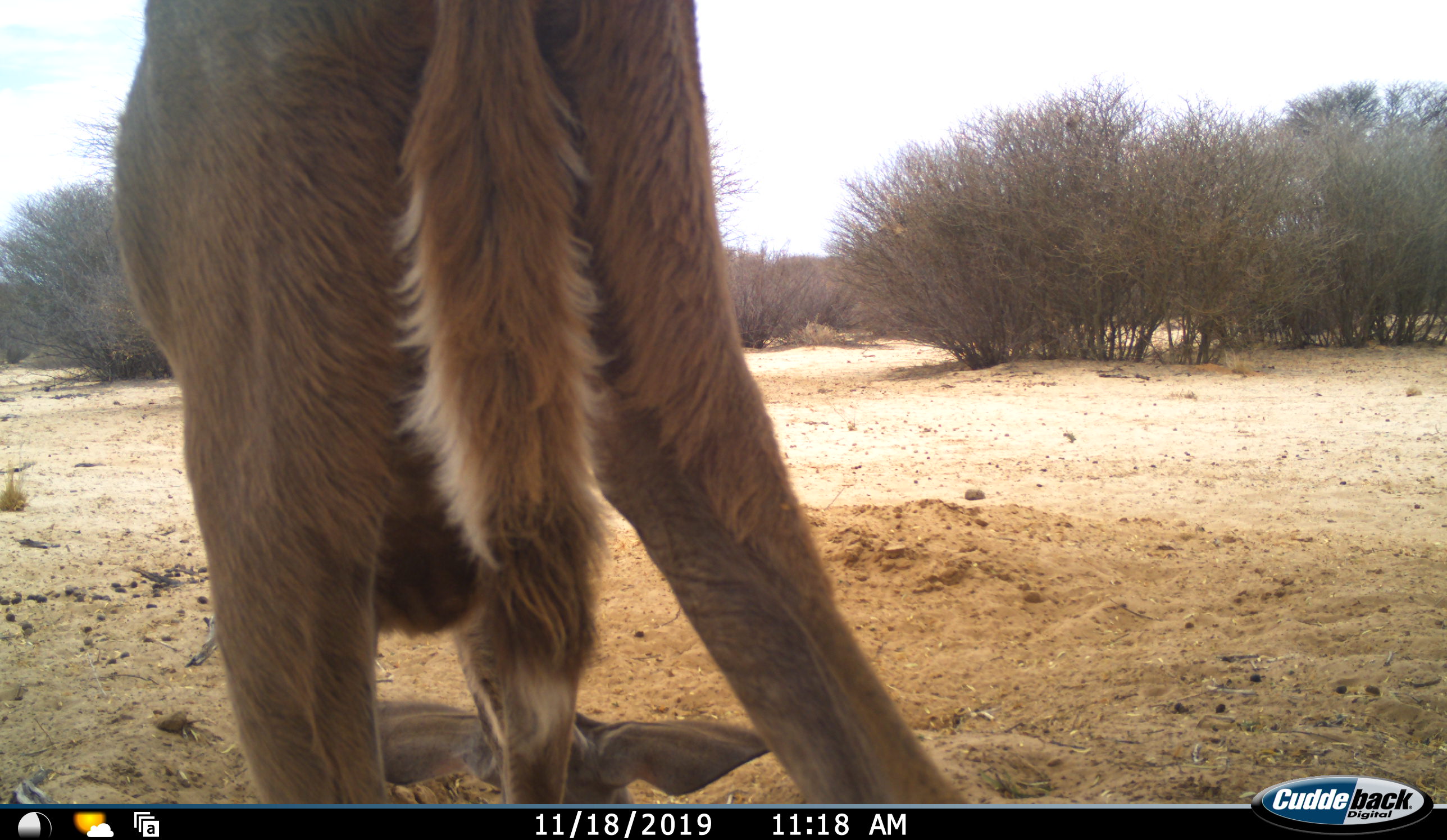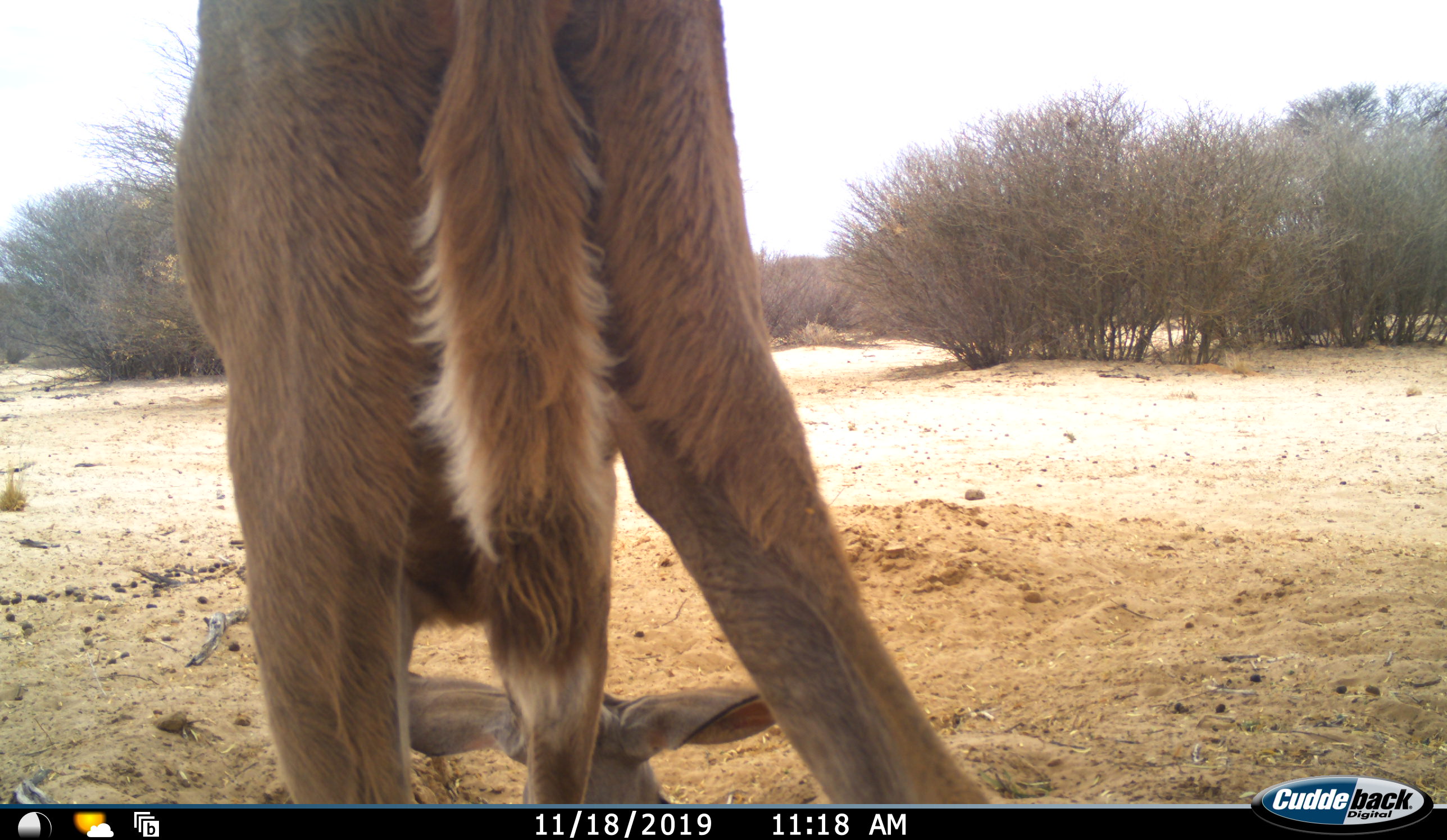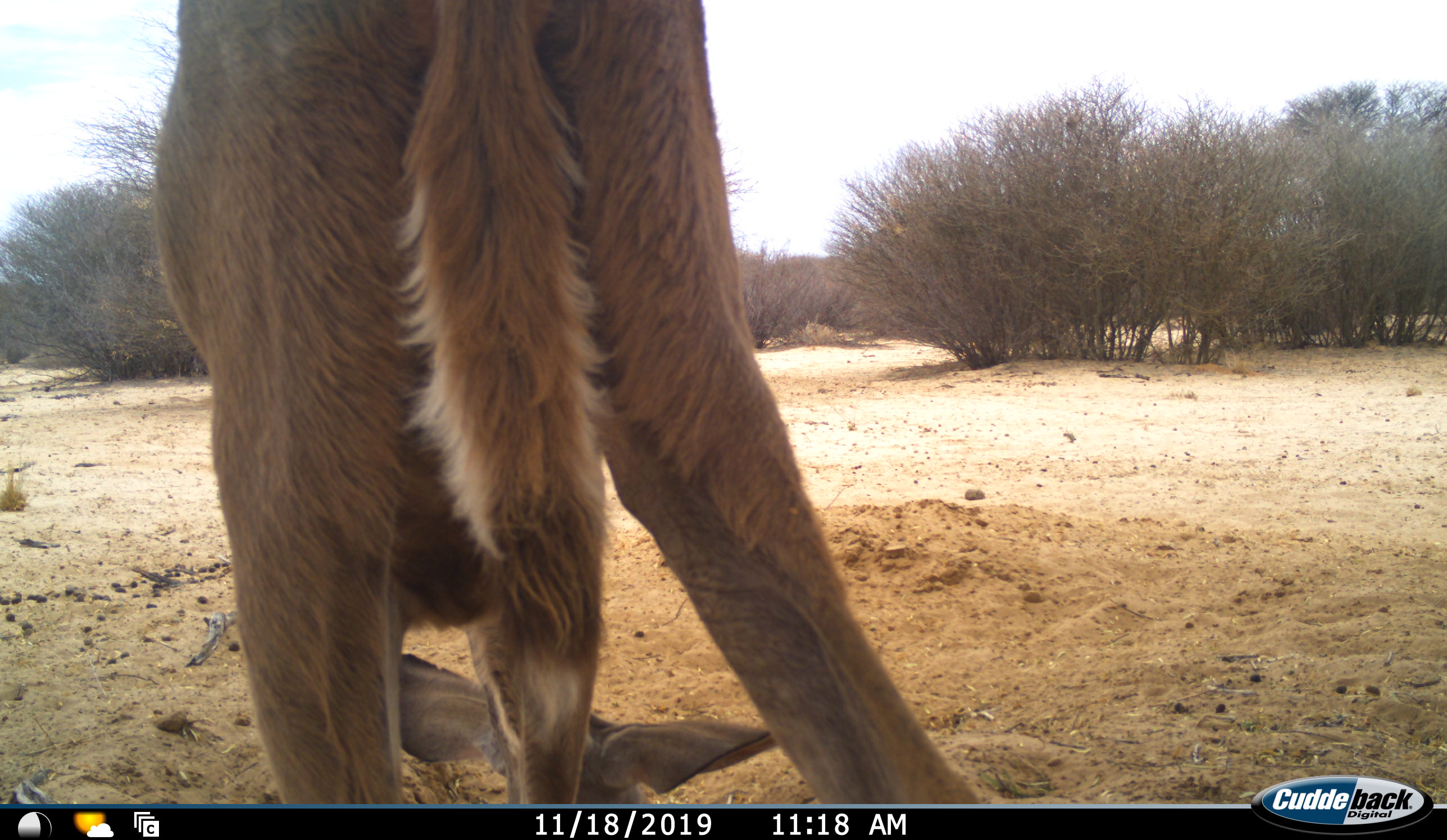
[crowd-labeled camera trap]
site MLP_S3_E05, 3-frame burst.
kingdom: Animalia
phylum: Chordata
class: Mammalia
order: Artiodactyla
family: Bovidae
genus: Tragelaphus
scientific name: Tragelaphus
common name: kudu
Kudu (Tragelaphus), count 1. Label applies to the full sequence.